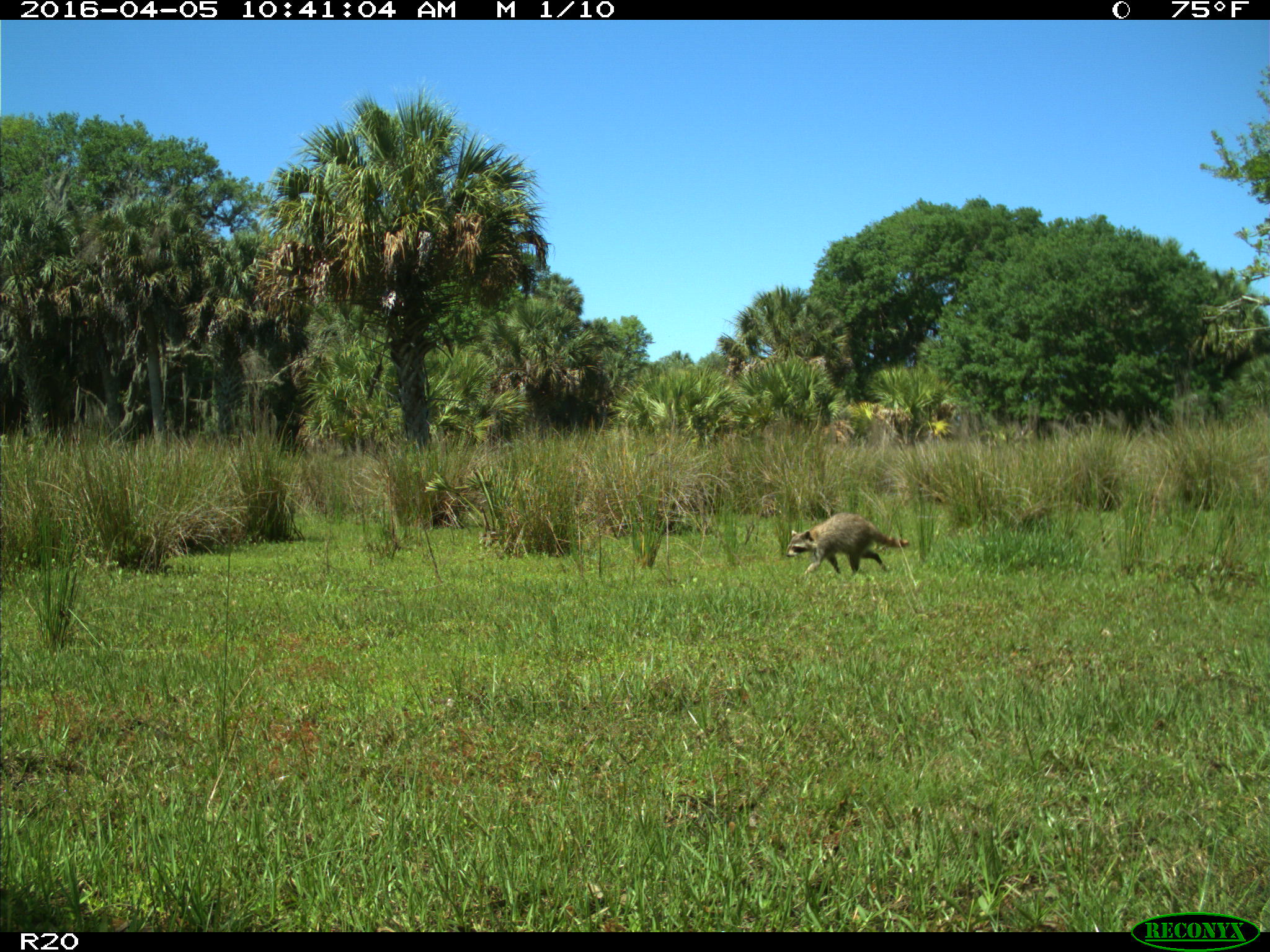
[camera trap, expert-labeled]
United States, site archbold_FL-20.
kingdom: Animalia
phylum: Chordata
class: Mammalia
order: Carnivora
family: Procyonidae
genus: Procyon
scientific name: Procyon lotor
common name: common raccoon